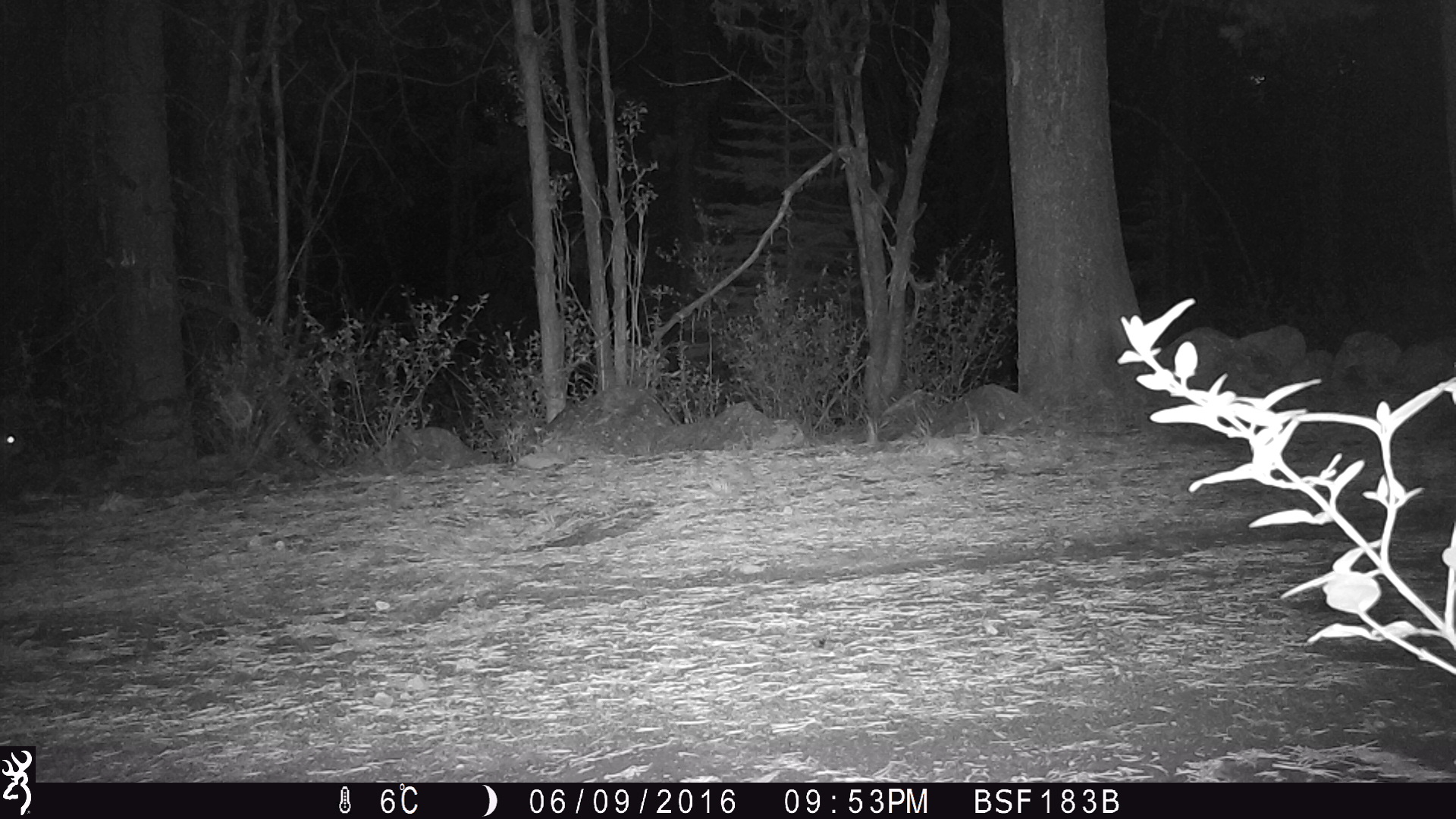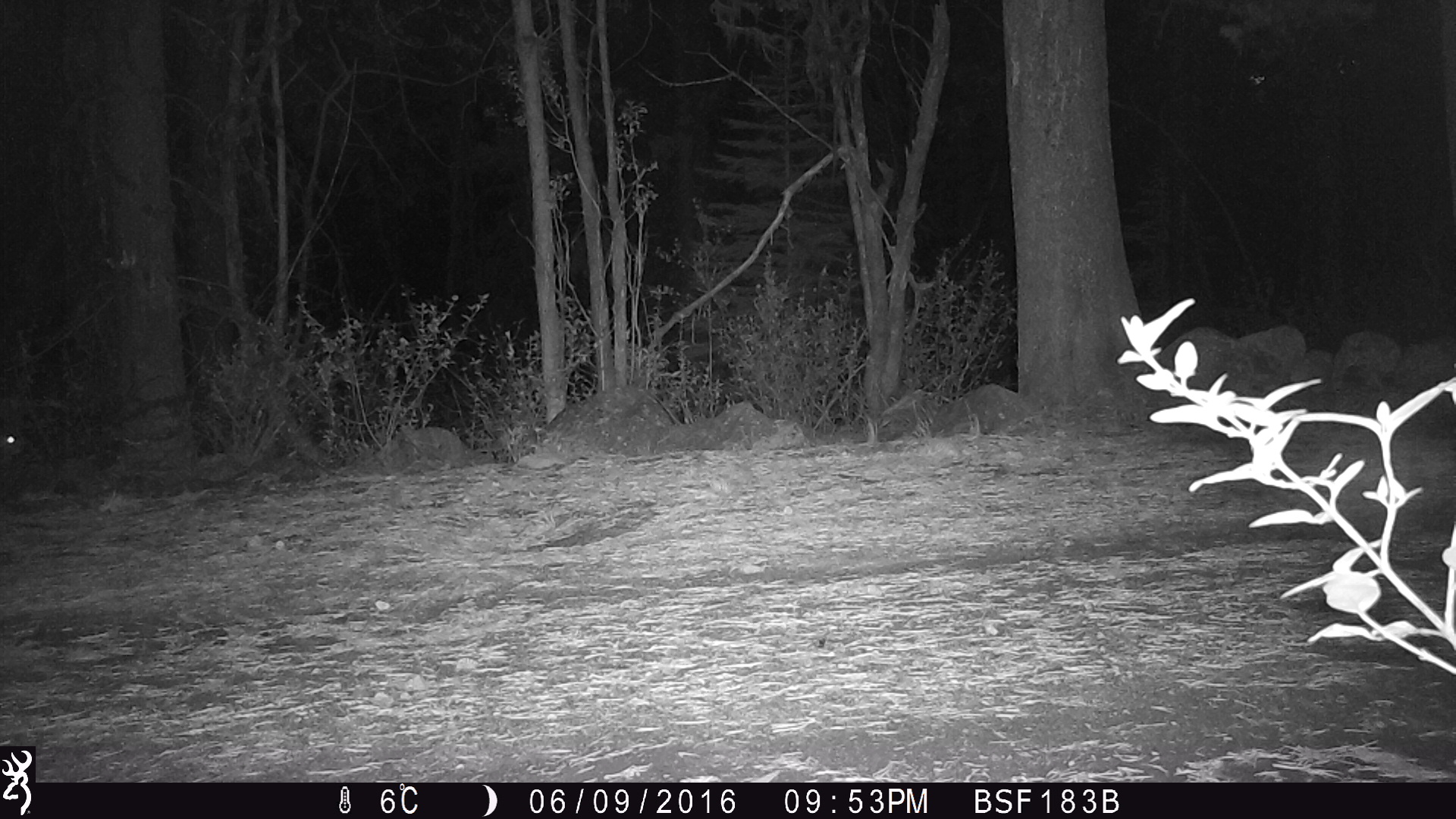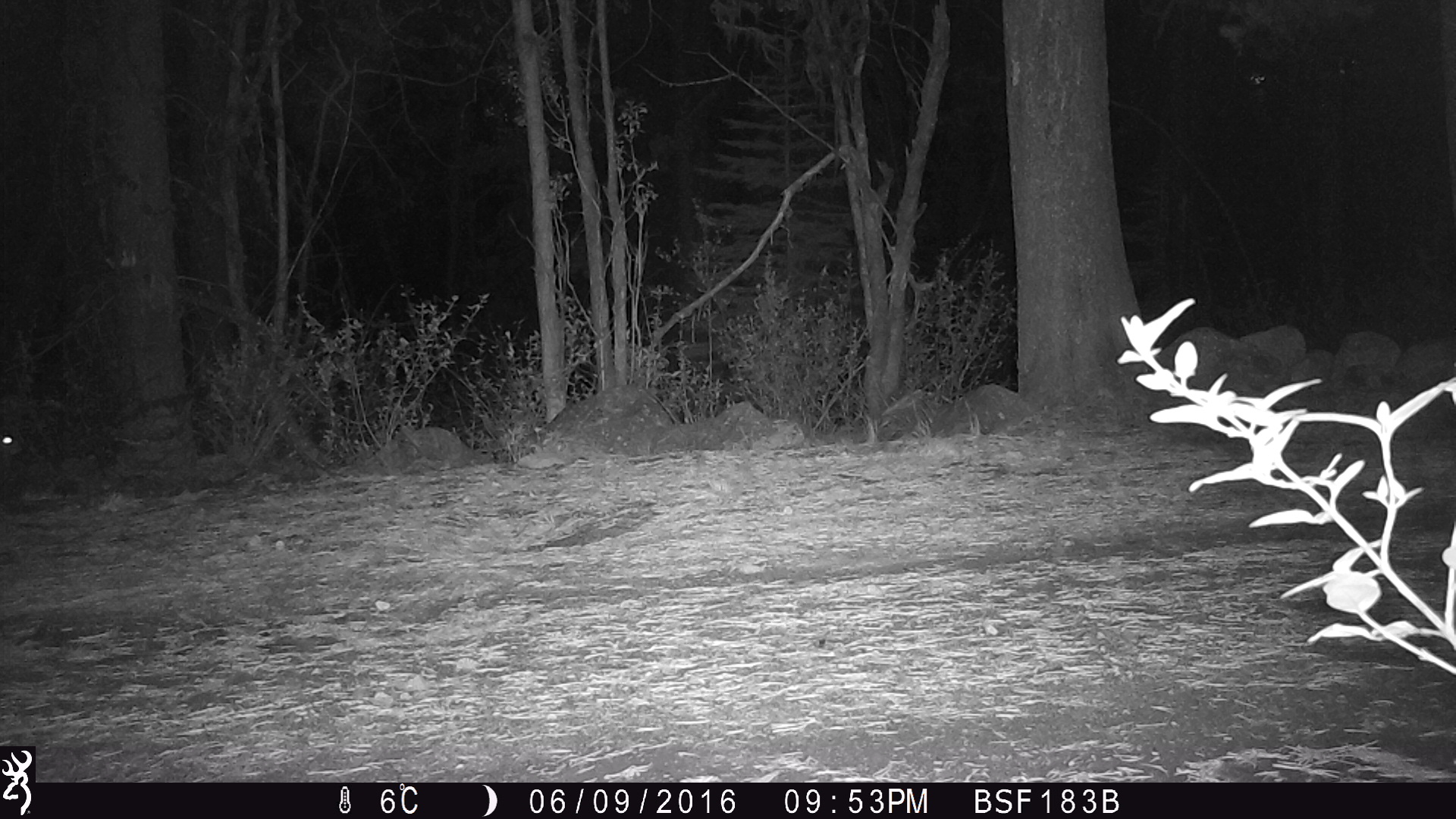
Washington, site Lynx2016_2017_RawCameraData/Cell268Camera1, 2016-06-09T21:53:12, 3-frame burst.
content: unidentified animal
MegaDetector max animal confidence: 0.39